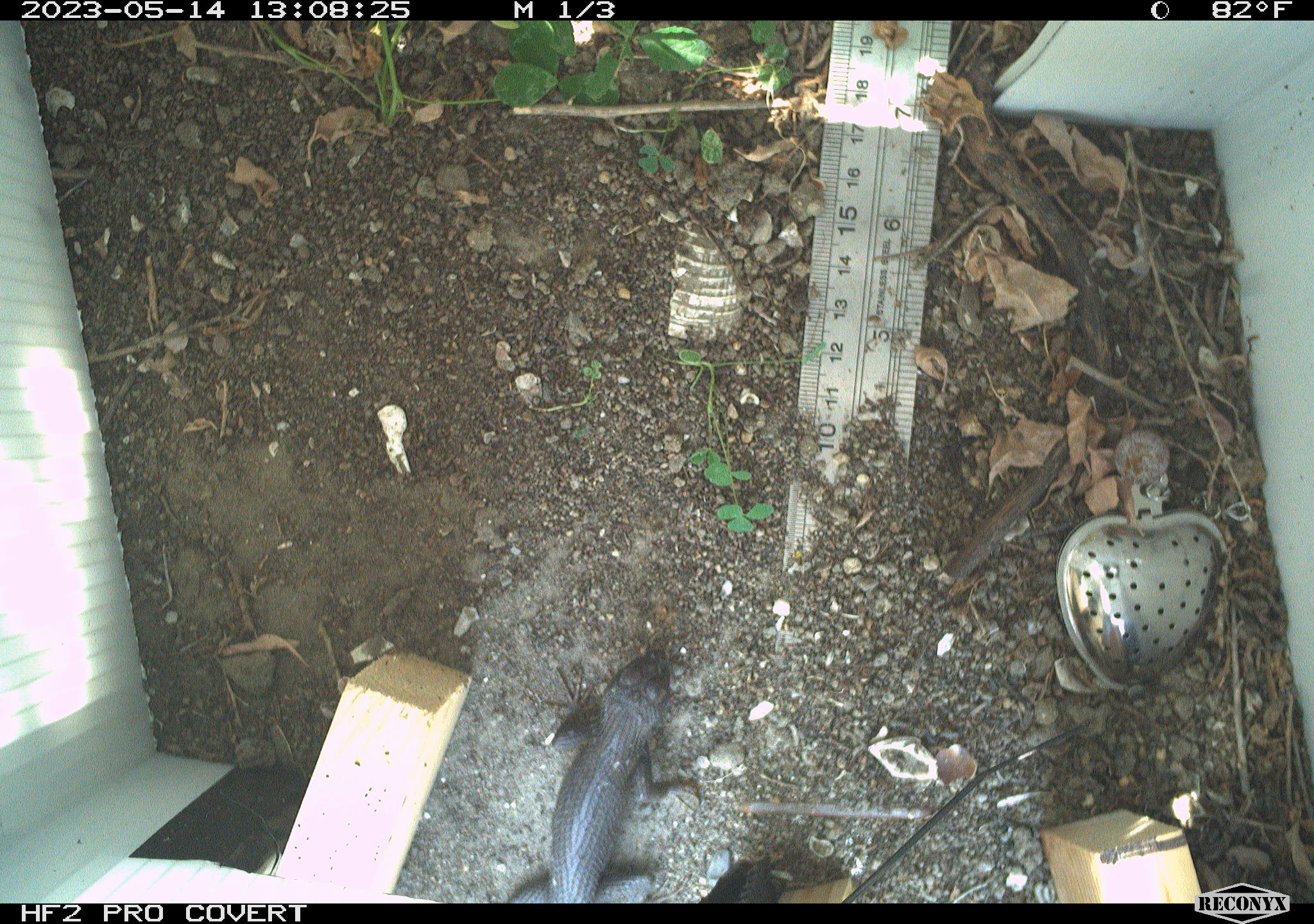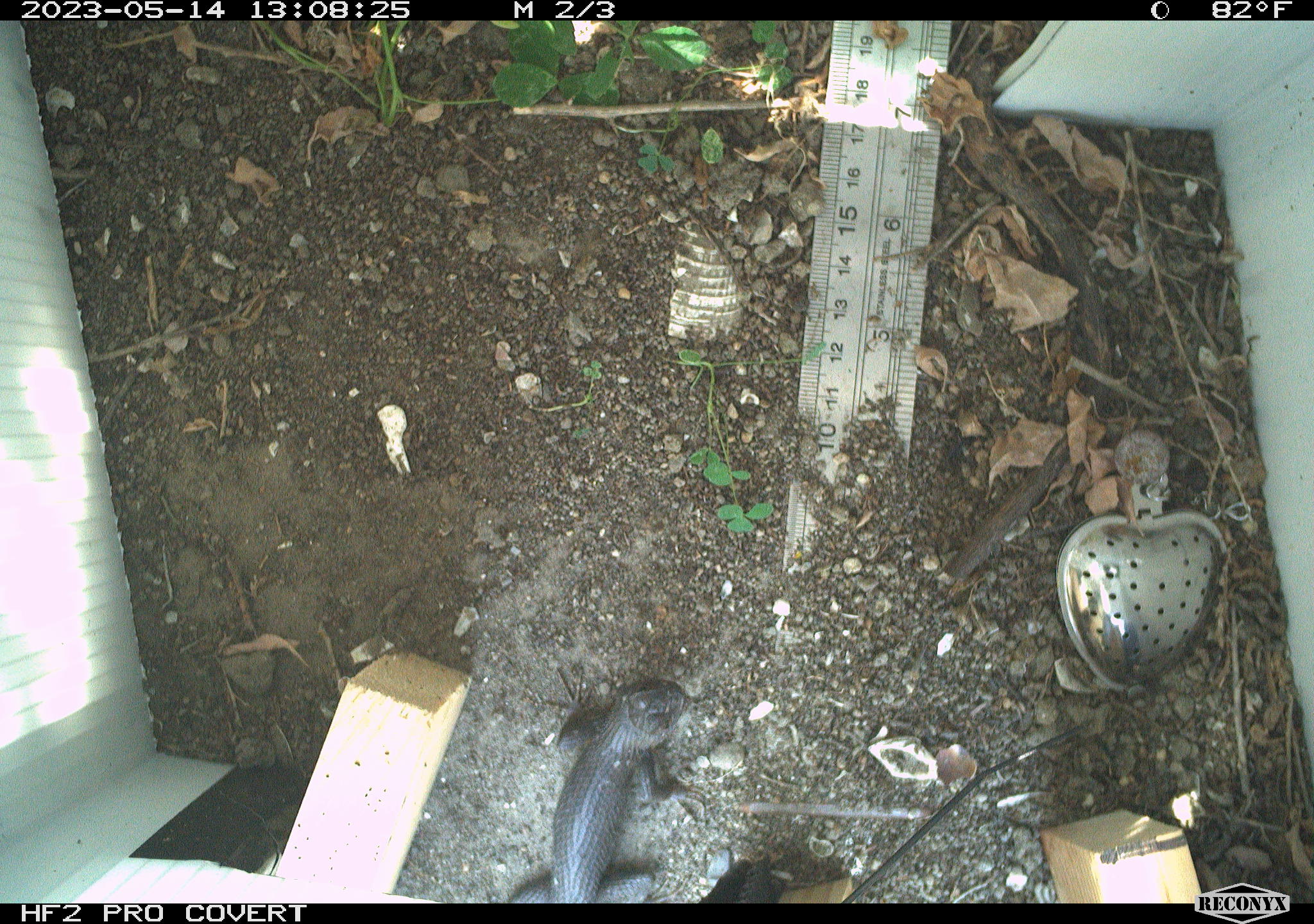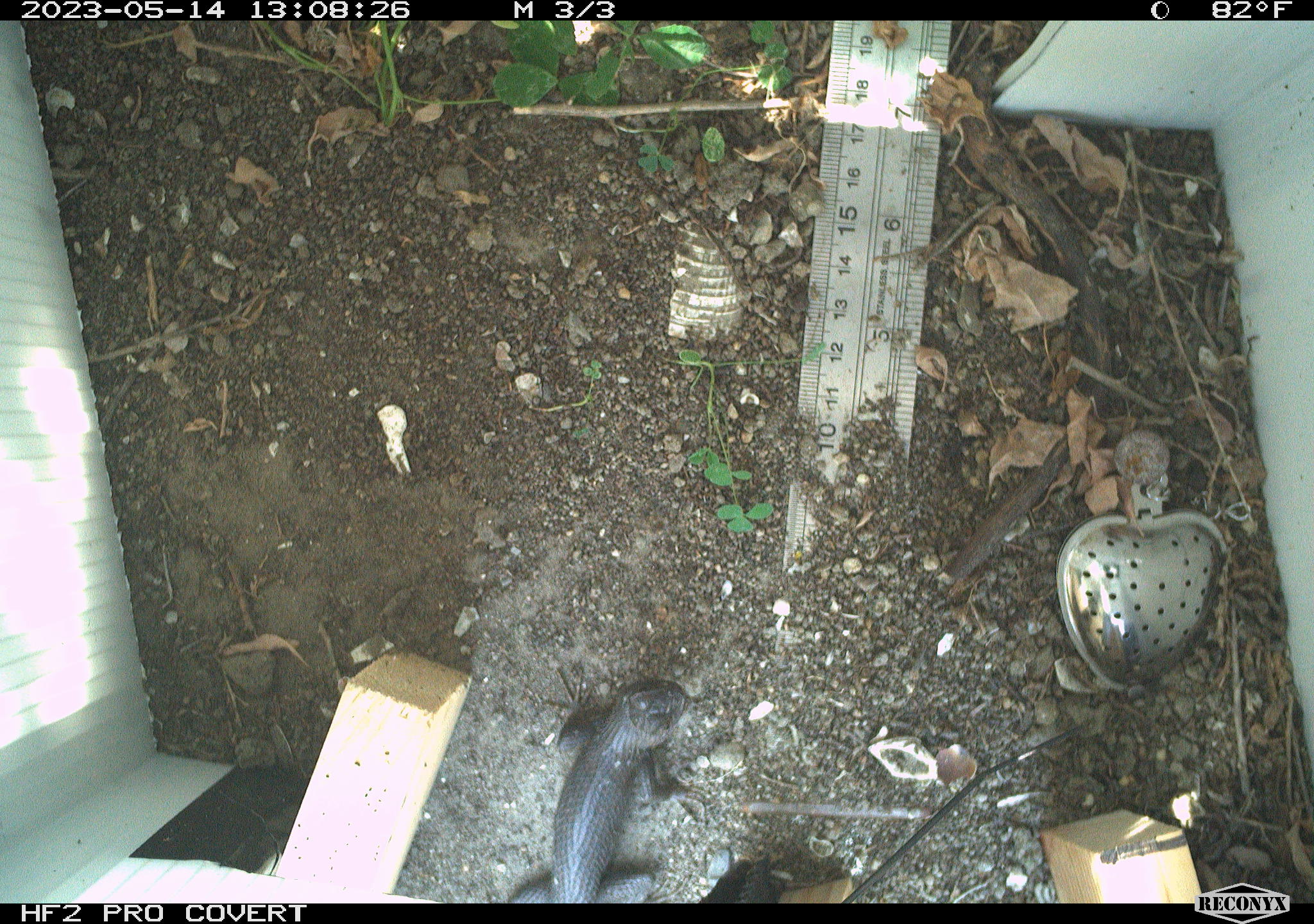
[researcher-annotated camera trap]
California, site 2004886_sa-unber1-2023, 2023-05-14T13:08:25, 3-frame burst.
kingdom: Animalia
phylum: Chordata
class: Reptilia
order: Squamata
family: Phrynosomatidae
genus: Sceloporus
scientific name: Sceloporus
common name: spiny lizards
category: sceloporus species